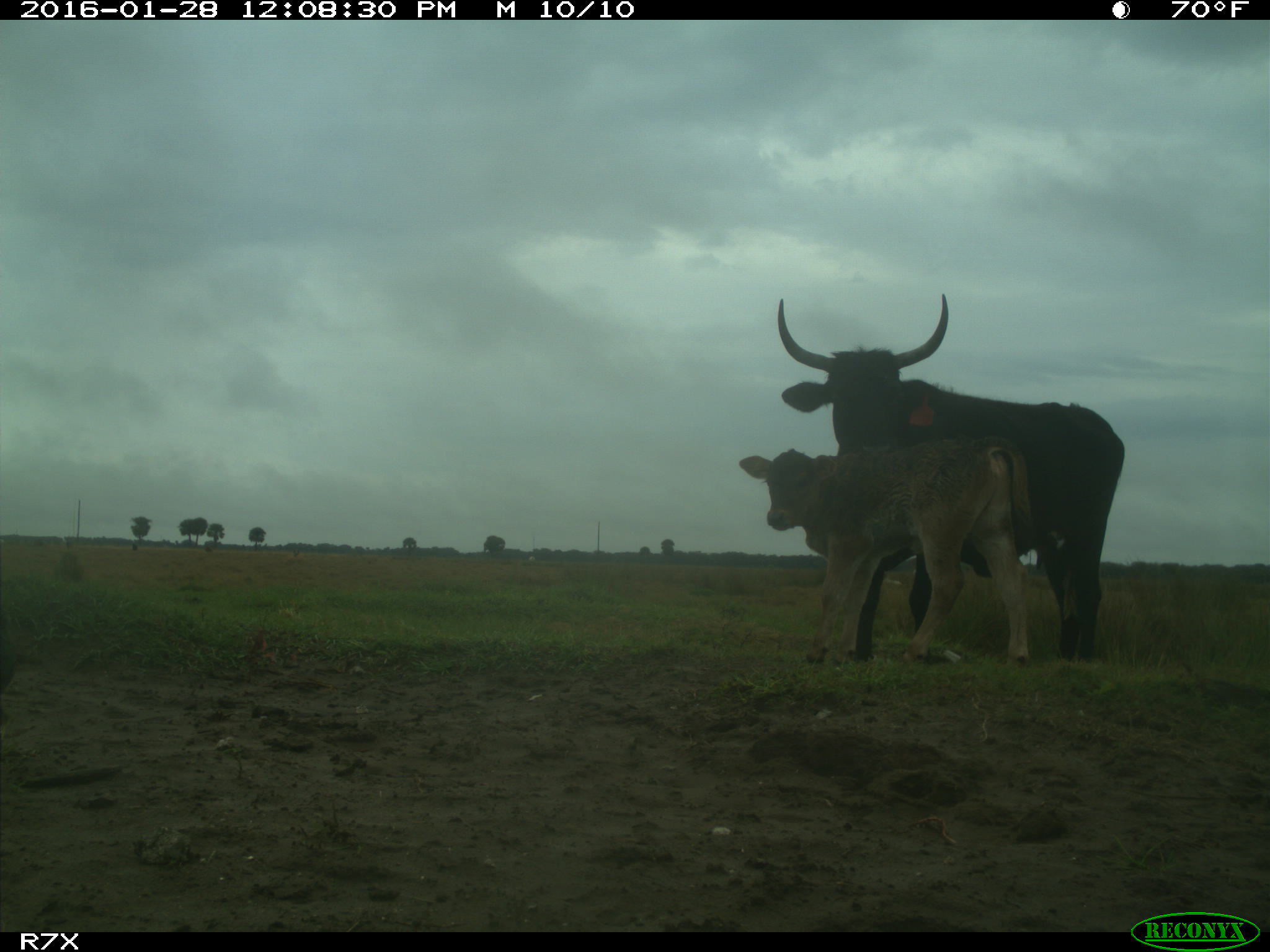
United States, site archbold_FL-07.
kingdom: Animalia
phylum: Chordata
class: Mammalia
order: Artiodactyla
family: Bovidae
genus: Bos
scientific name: Bos taurus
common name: domestic cow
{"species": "Bos taurus (domestic cow)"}